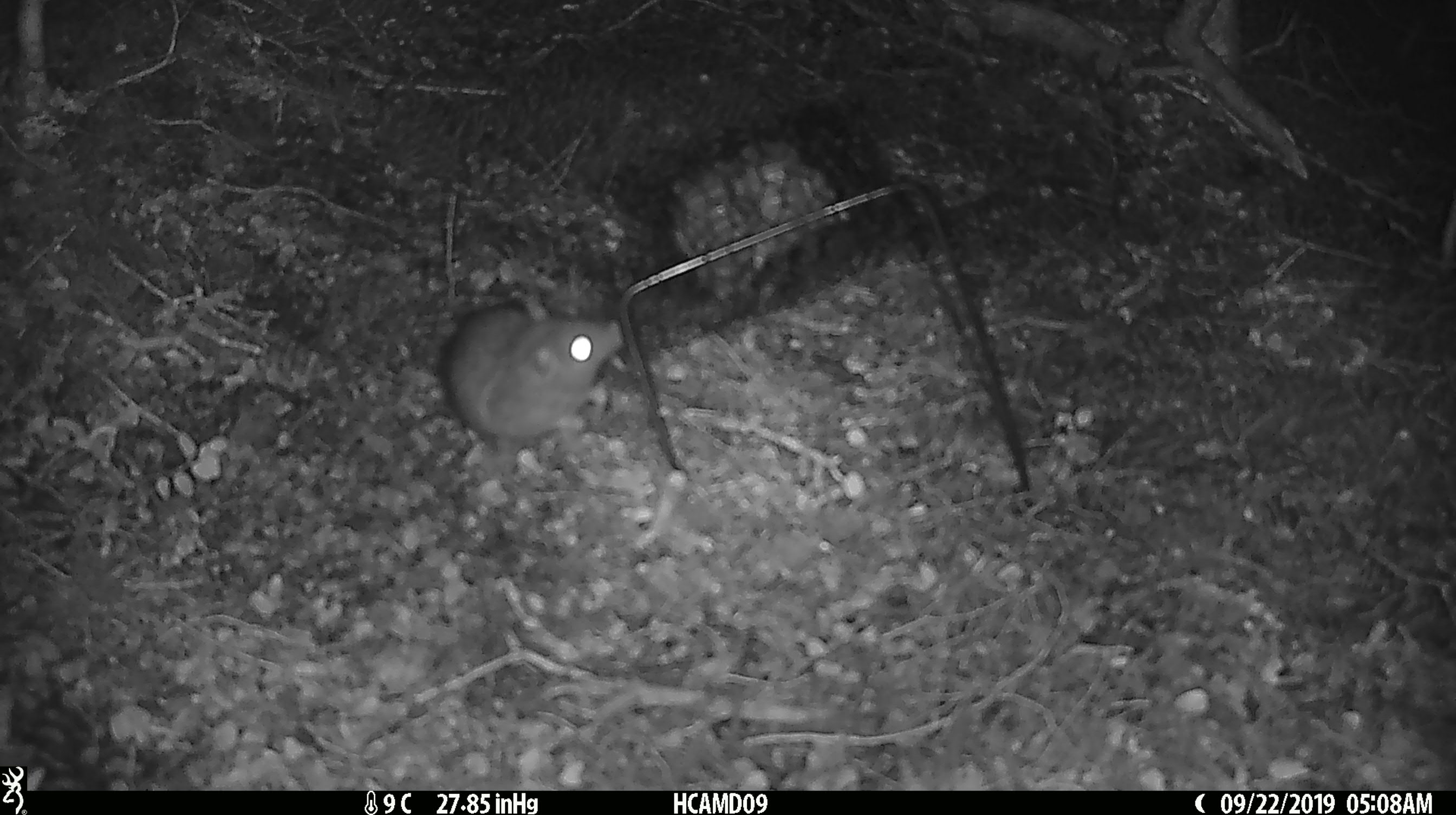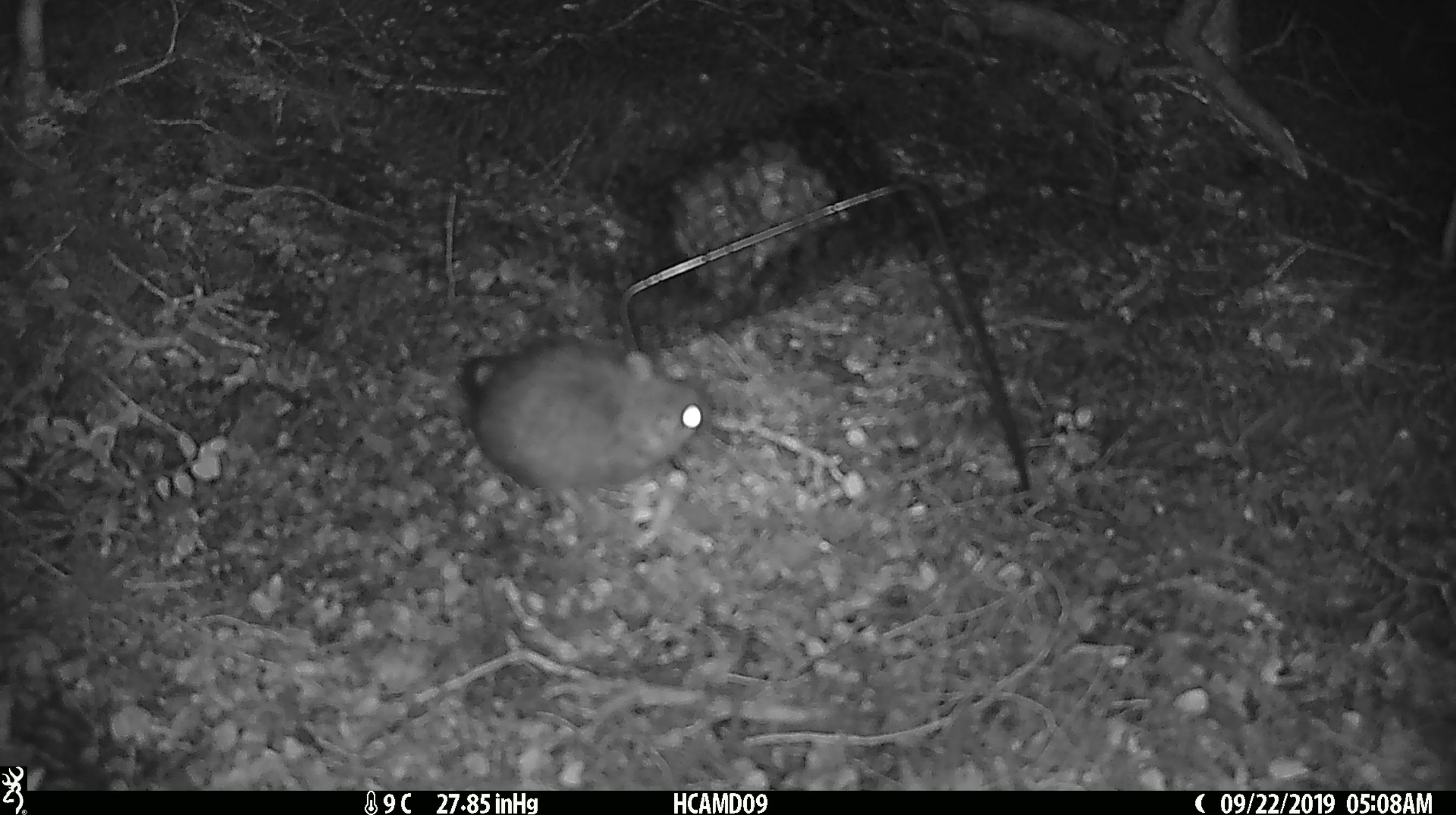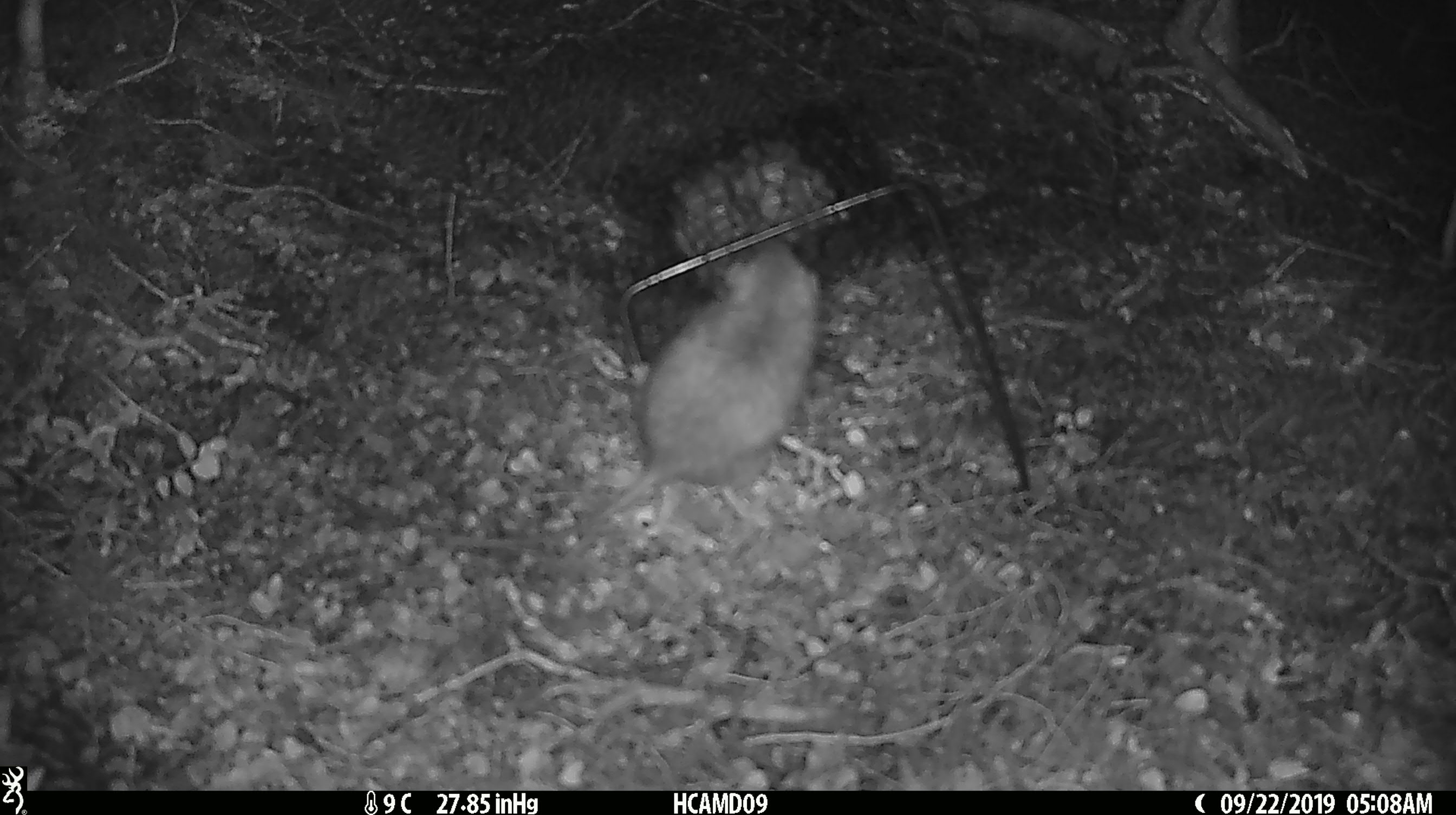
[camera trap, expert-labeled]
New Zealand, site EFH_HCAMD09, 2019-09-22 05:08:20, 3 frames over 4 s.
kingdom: Animalia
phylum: Chordata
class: Mammalia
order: Rodentia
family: Muridae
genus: Rattus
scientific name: Rattus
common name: rat